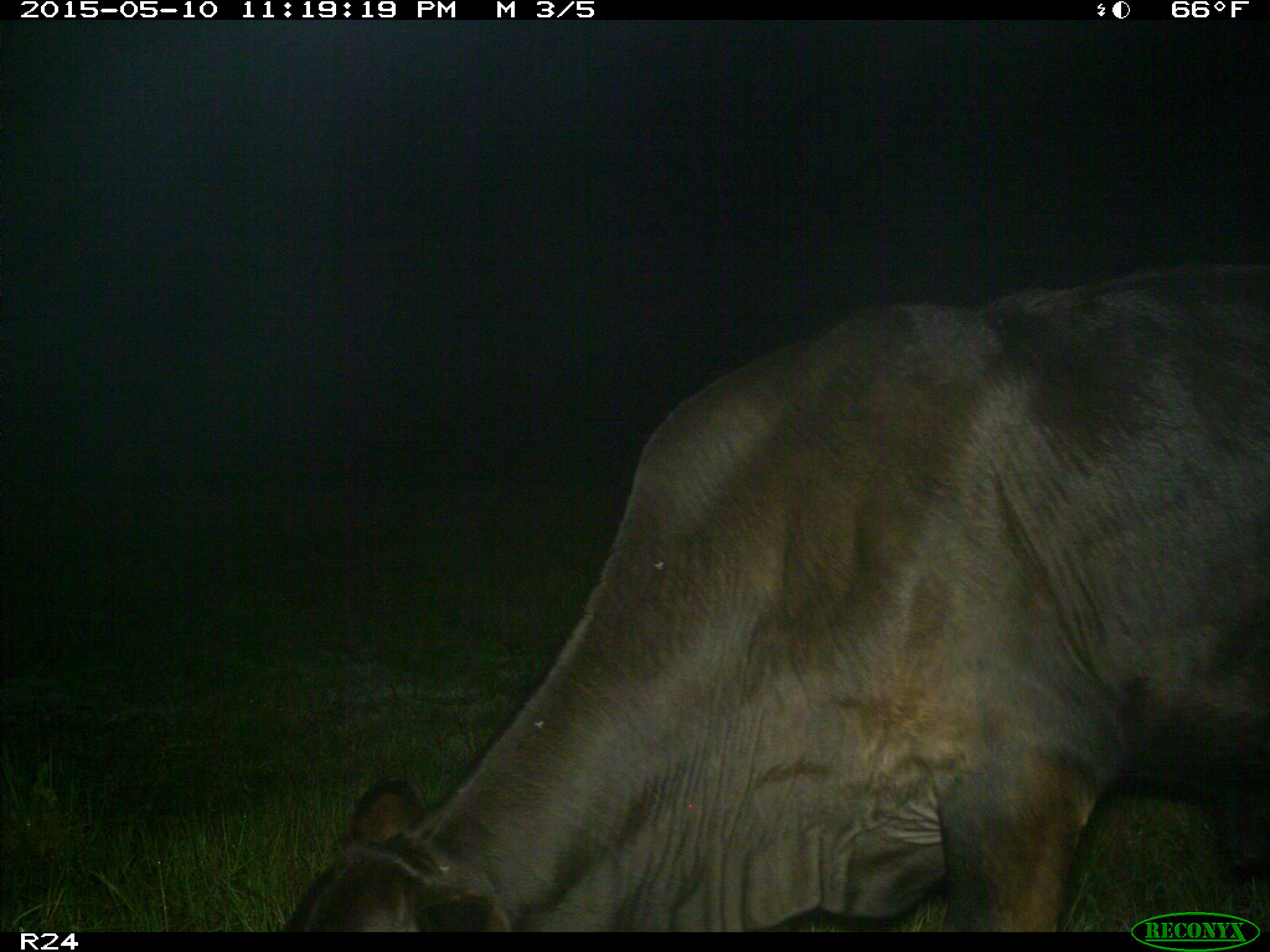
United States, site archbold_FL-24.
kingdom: Animalia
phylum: Chordata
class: Mammalia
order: Artiodactyla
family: Bovidae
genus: Bos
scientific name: Bos taurus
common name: domestic cow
Bos taurus (domestic cow).